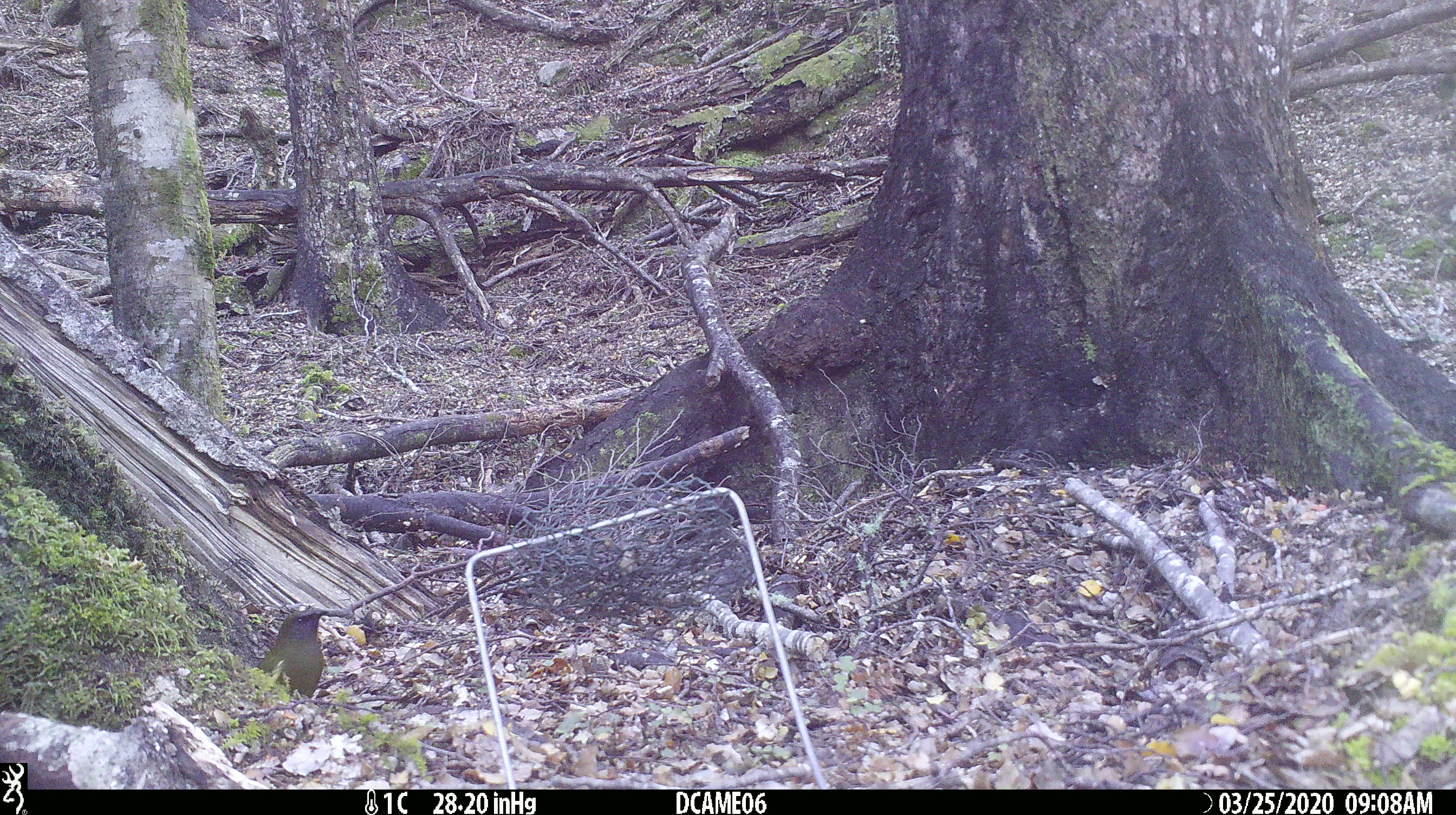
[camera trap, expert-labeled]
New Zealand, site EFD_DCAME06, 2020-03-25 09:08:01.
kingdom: Animalia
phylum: Chordata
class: Aves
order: Passeriformes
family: Meliphagidae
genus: Anthornis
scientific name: Anthornis melanura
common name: new zealand bellbird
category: bellbird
Bellbird (new zealand bellbird) (Anthornis melanura).